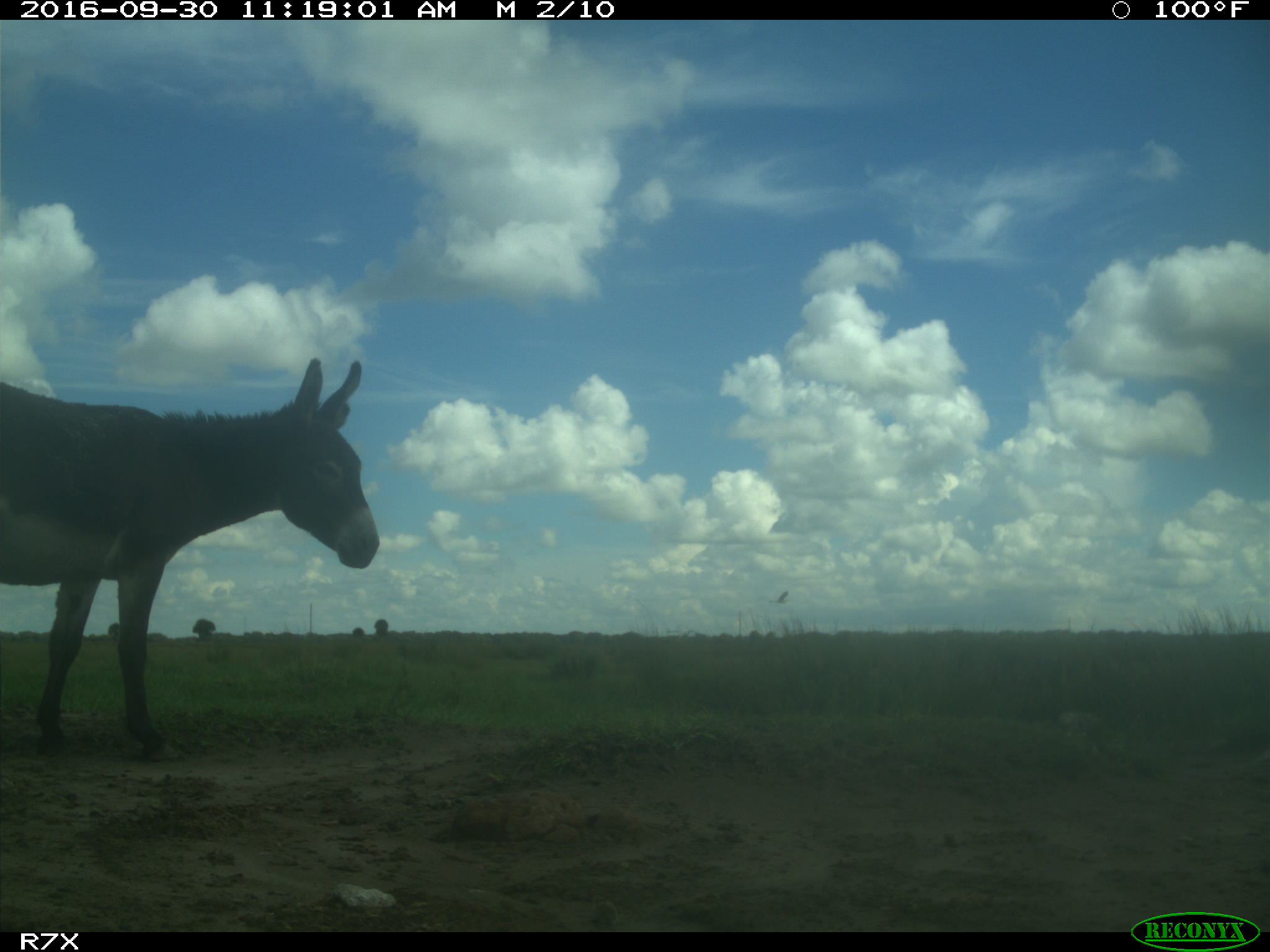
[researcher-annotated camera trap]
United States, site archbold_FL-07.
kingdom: Animalia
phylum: Chordata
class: Mammalia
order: Perissodactyla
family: Equidae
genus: Equus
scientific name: Equus africanus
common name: african wild ass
Equus africanus (african wild ass).